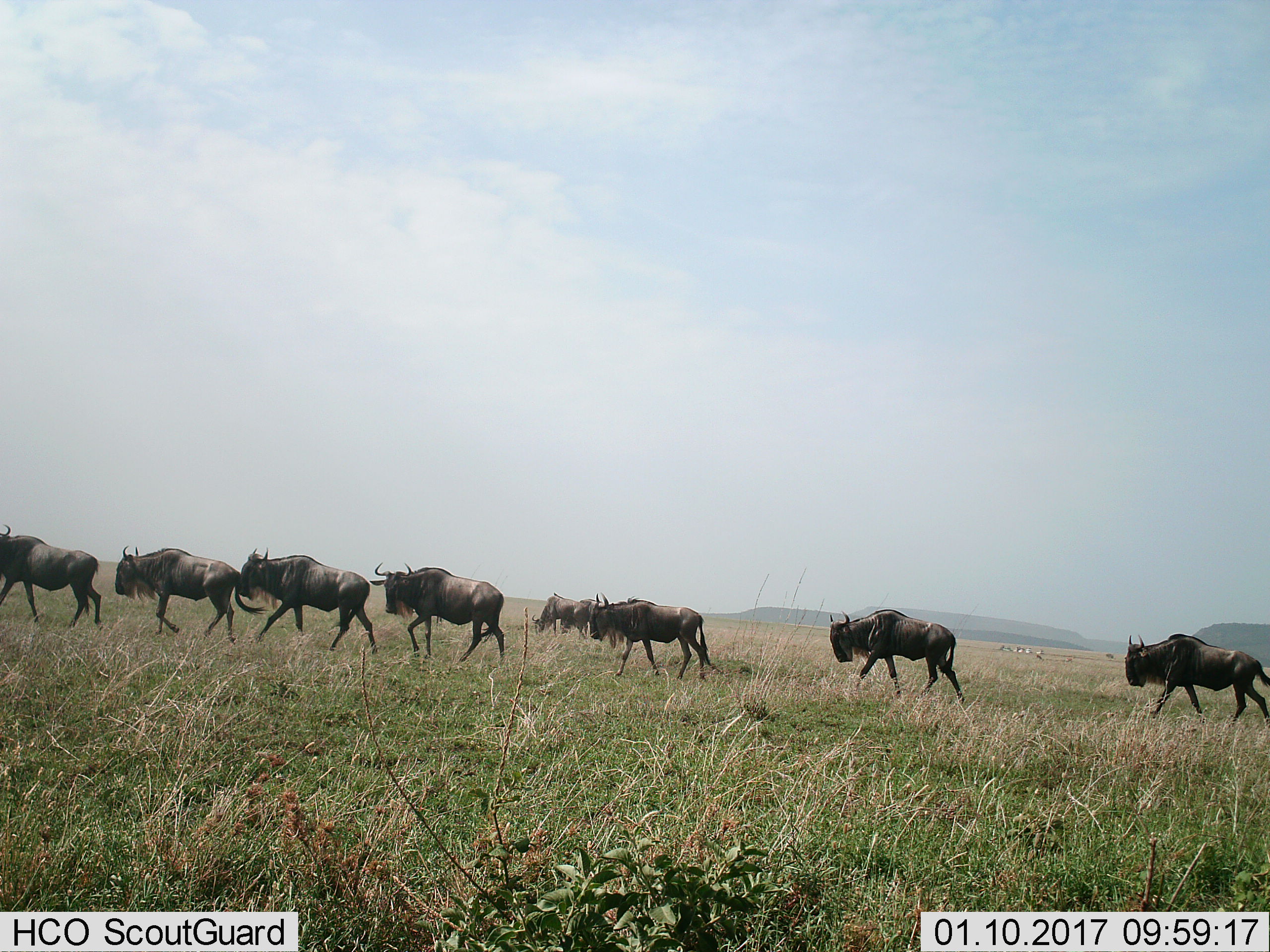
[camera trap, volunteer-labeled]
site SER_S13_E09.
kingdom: Animalia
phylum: Chordata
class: Mammalia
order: Artiodactyla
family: Bovidae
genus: Connochaetes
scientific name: Connochaetes taurinus taurinus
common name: blue wildebeest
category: wildebeestblue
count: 8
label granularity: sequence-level